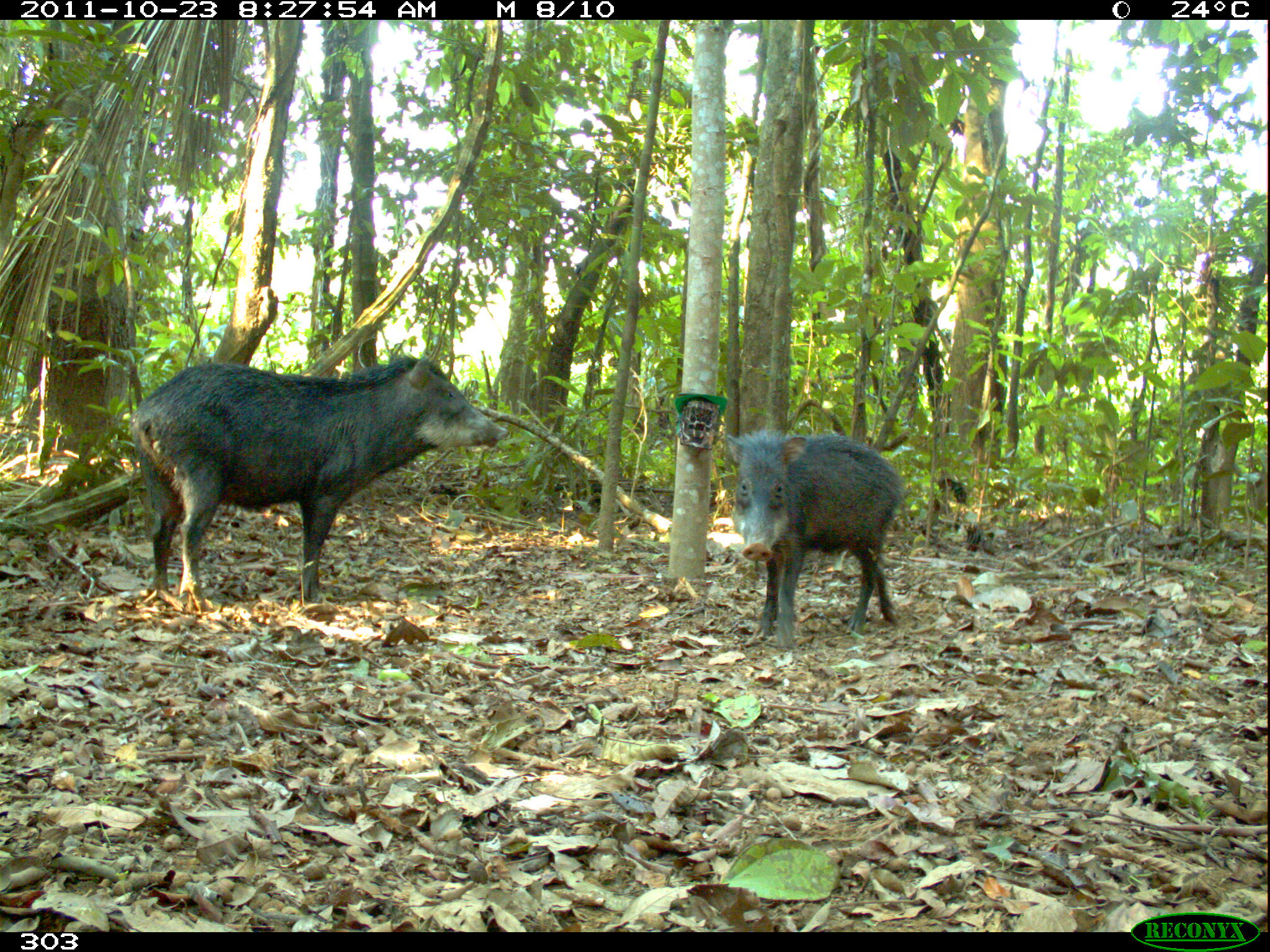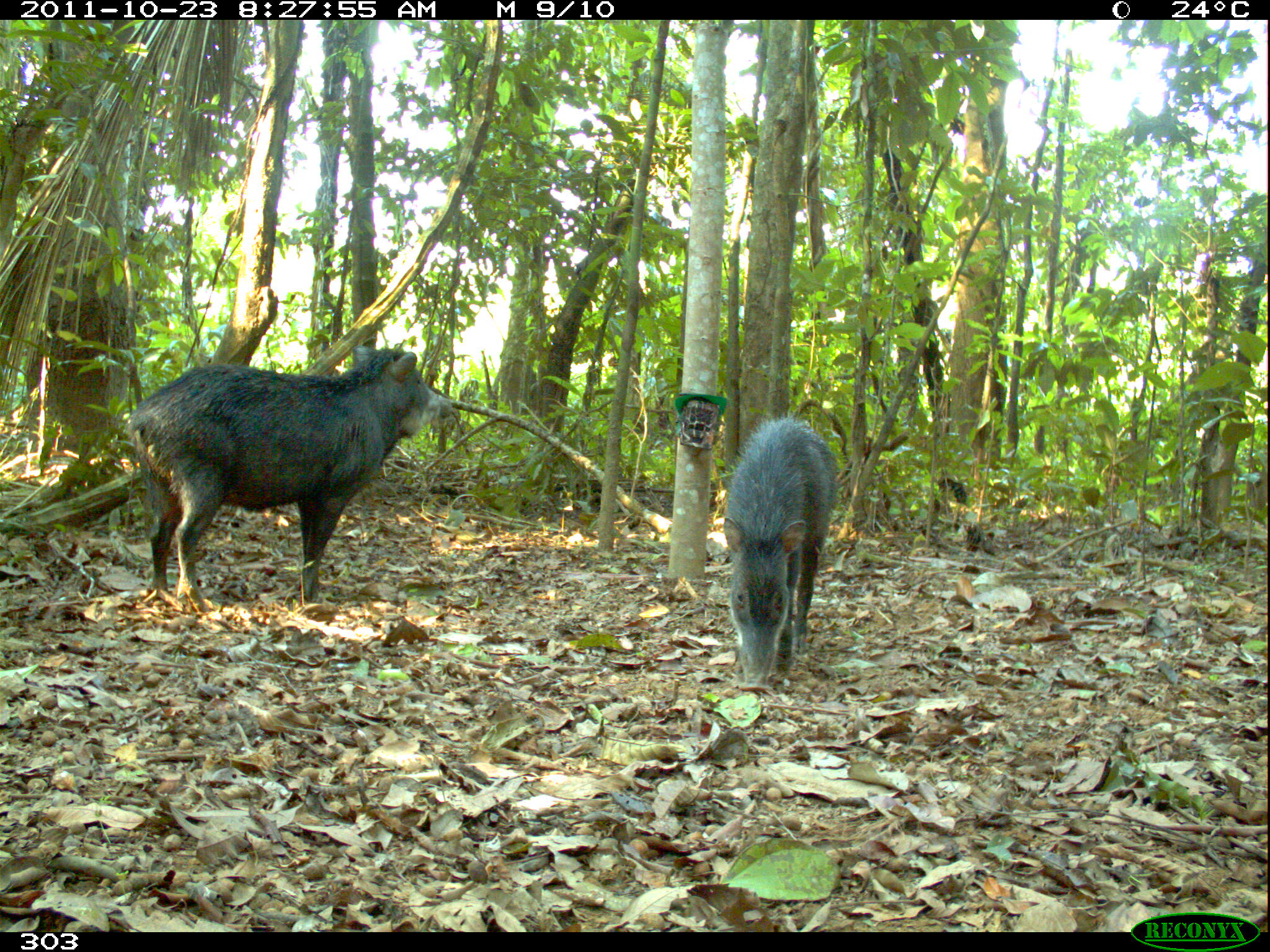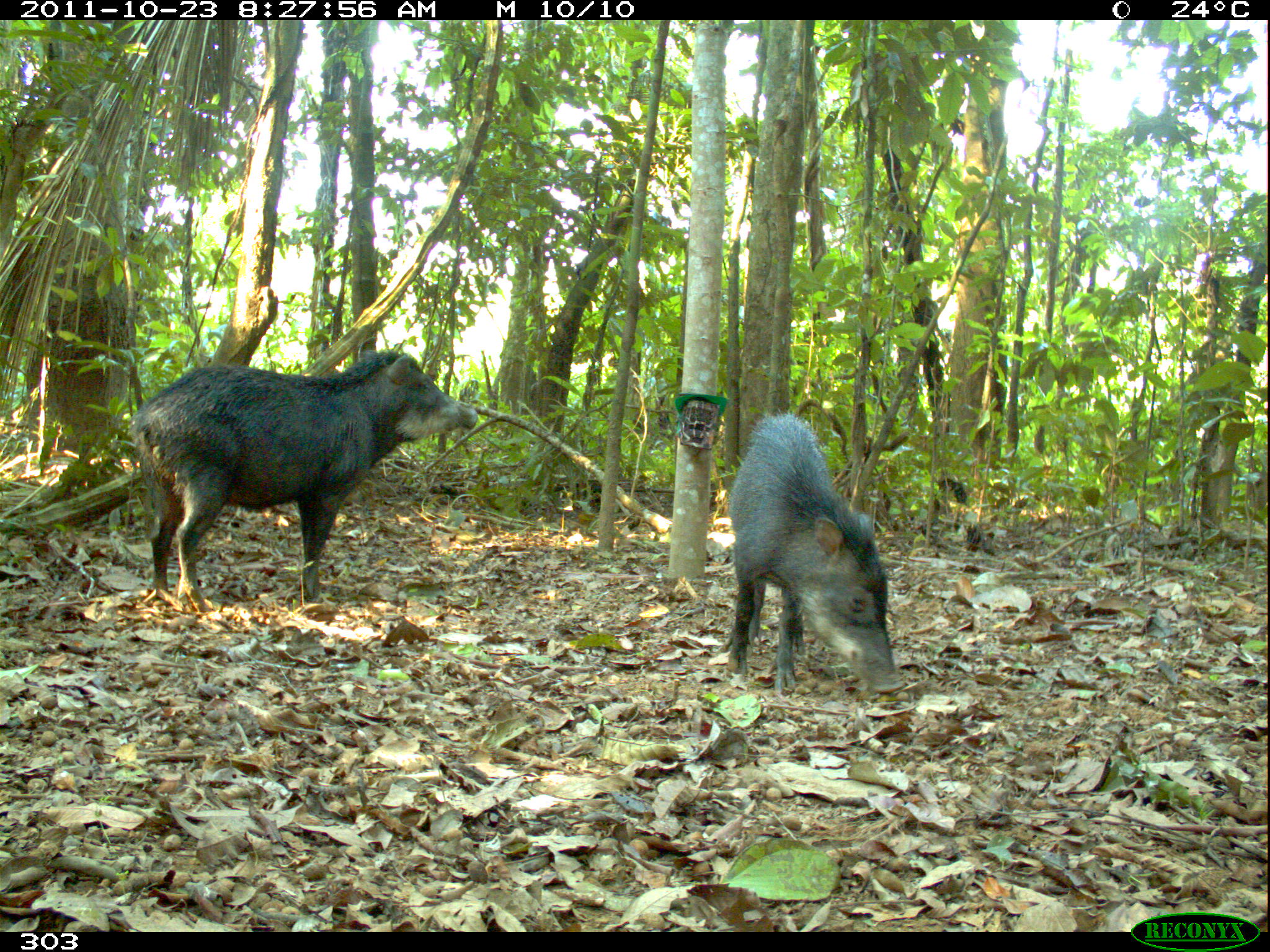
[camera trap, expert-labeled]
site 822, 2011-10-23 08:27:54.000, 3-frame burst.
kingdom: Animalia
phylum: Chordata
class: Mammalia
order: Artiodactyla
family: Tayassuidae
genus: Tayassu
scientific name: Tayassu pecari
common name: white-lipped peccary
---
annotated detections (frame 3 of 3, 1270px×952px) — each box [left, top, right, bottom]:
tayassu pecari: [132, 348, 479, 600]; [727, 413, 902, 695]